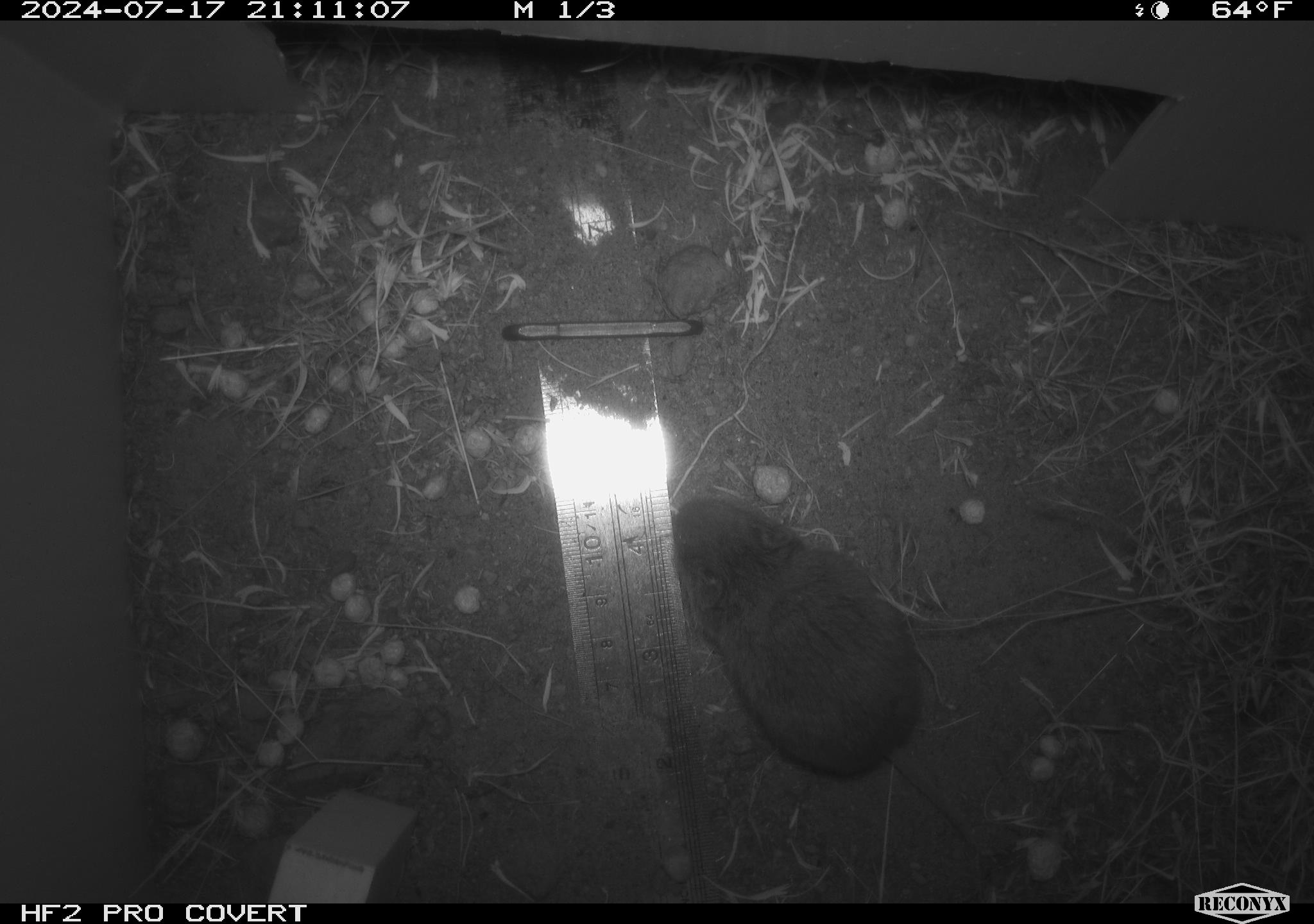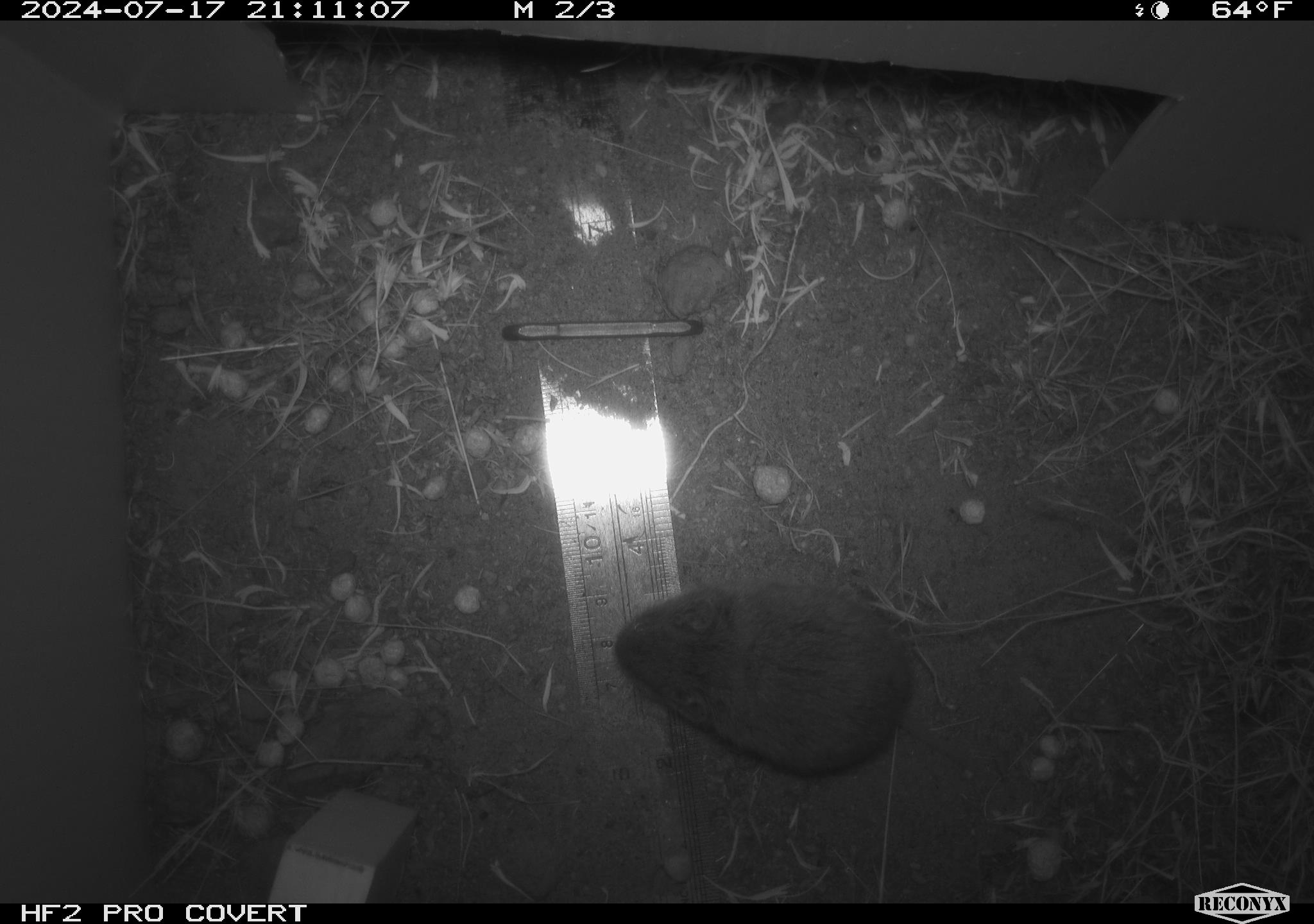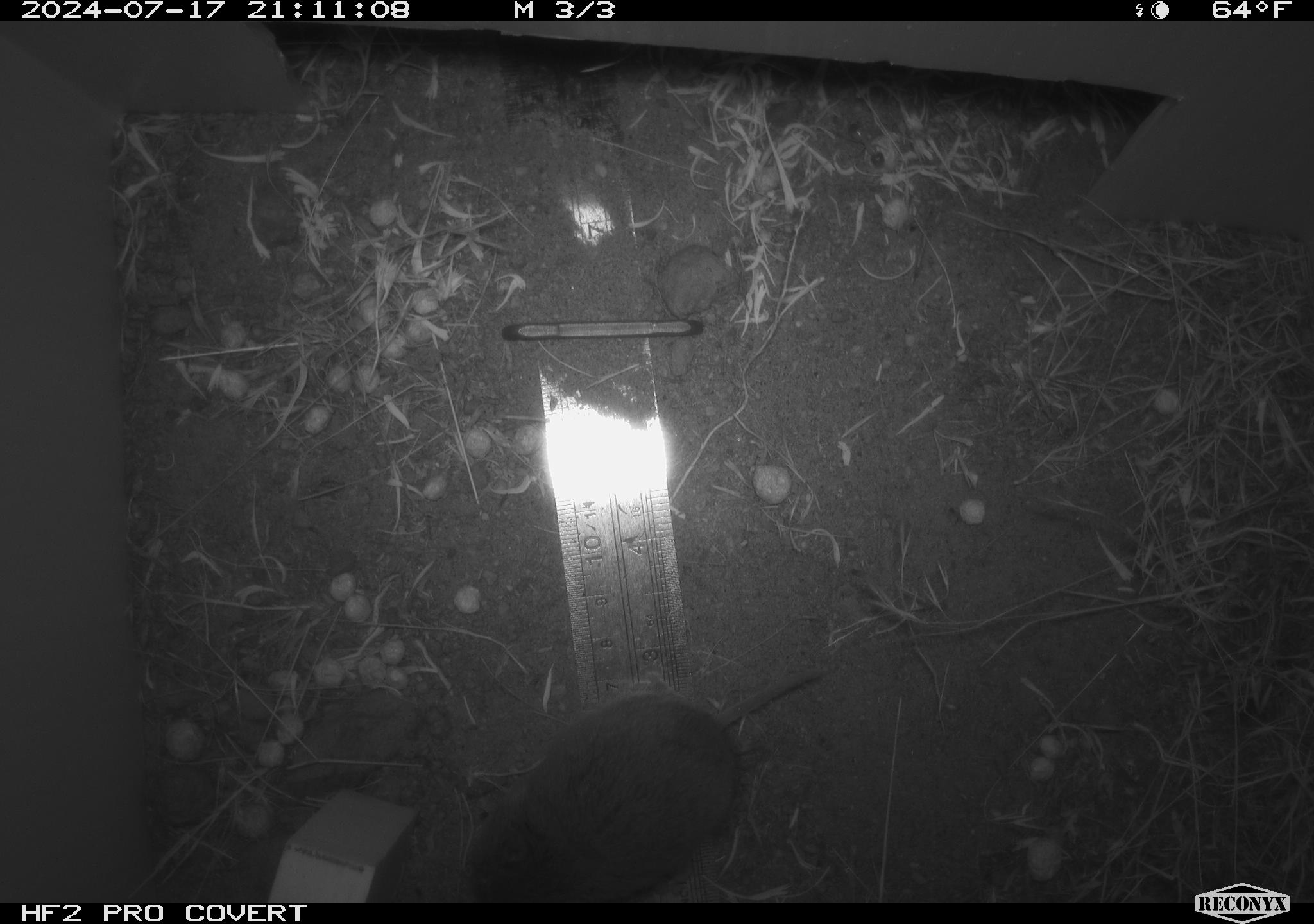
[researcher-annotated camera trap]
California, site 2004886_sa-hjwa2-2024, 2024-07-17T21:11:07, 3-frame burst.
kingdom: Animalia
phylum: Chordata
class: Mammalia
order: Rodentia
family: Cricetidae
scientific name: Cricetidae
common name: hamsters, voles, lemmings, and allies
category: cricetidae family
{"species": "cricetidae family (hamsters, voles, lemmings, and allies) (Cricetidae)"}